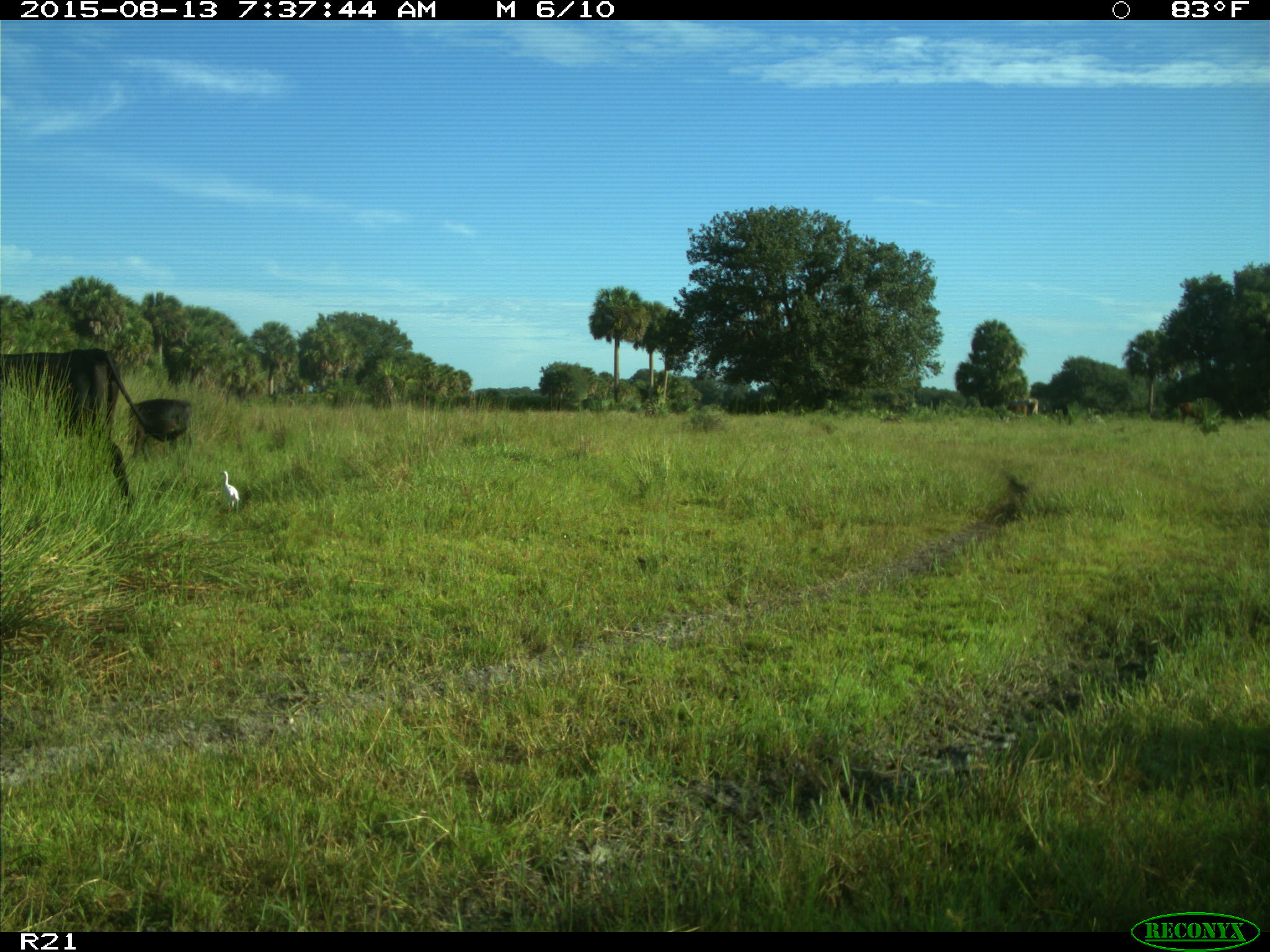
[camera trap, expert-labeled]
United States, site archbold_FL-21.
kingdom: Animalia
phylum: Chordata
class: Mammalia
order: Artiodactyla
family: Bovidae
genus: Bos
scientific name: Bos taurus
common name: domestic cow